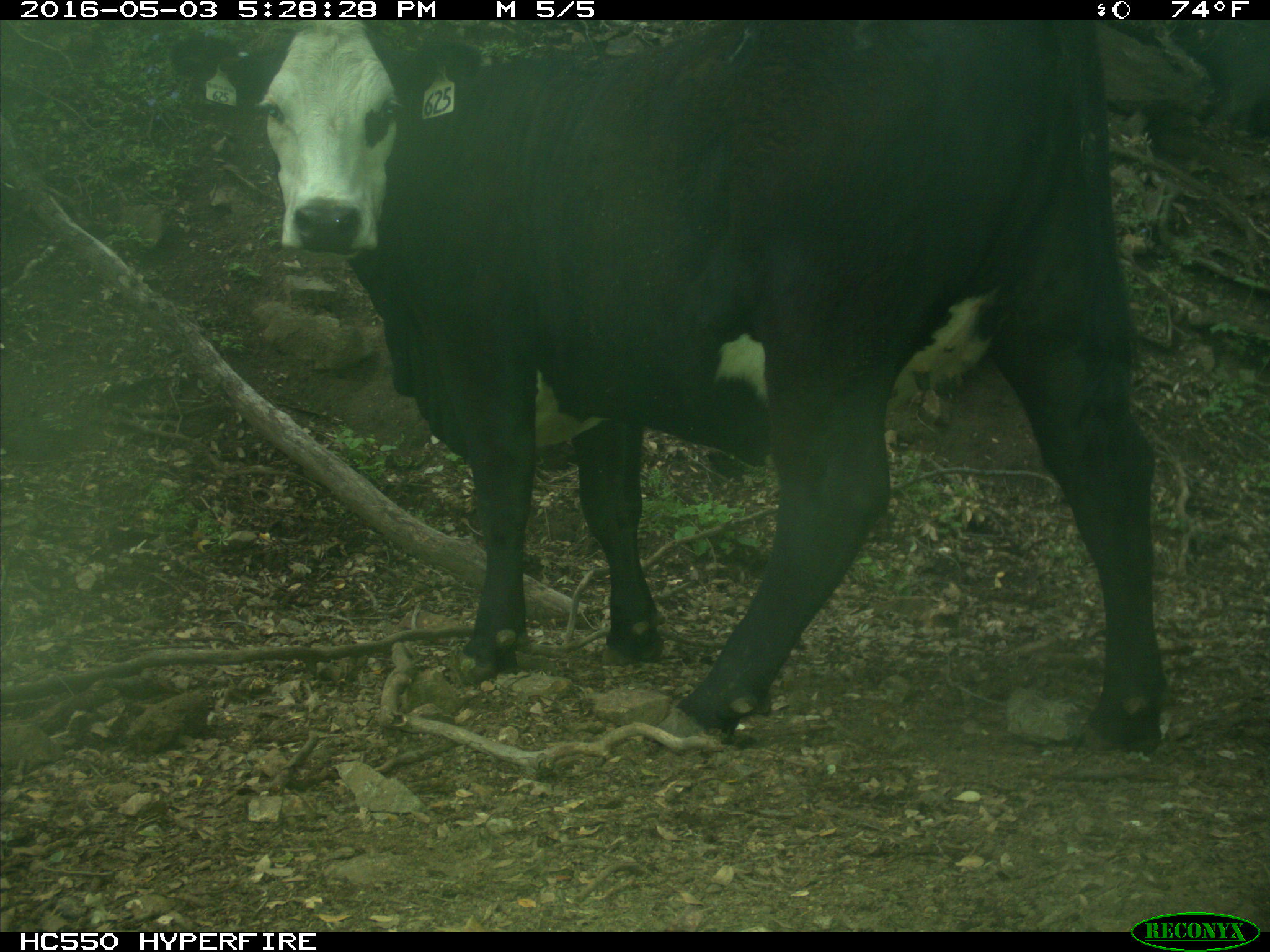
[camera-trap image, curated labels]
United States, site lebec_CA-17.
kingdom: Animalia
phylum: Chordata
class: Mammalia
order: Artiodactyla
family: Bovidae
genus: Bos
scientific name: Bos taurus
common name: domestic cow